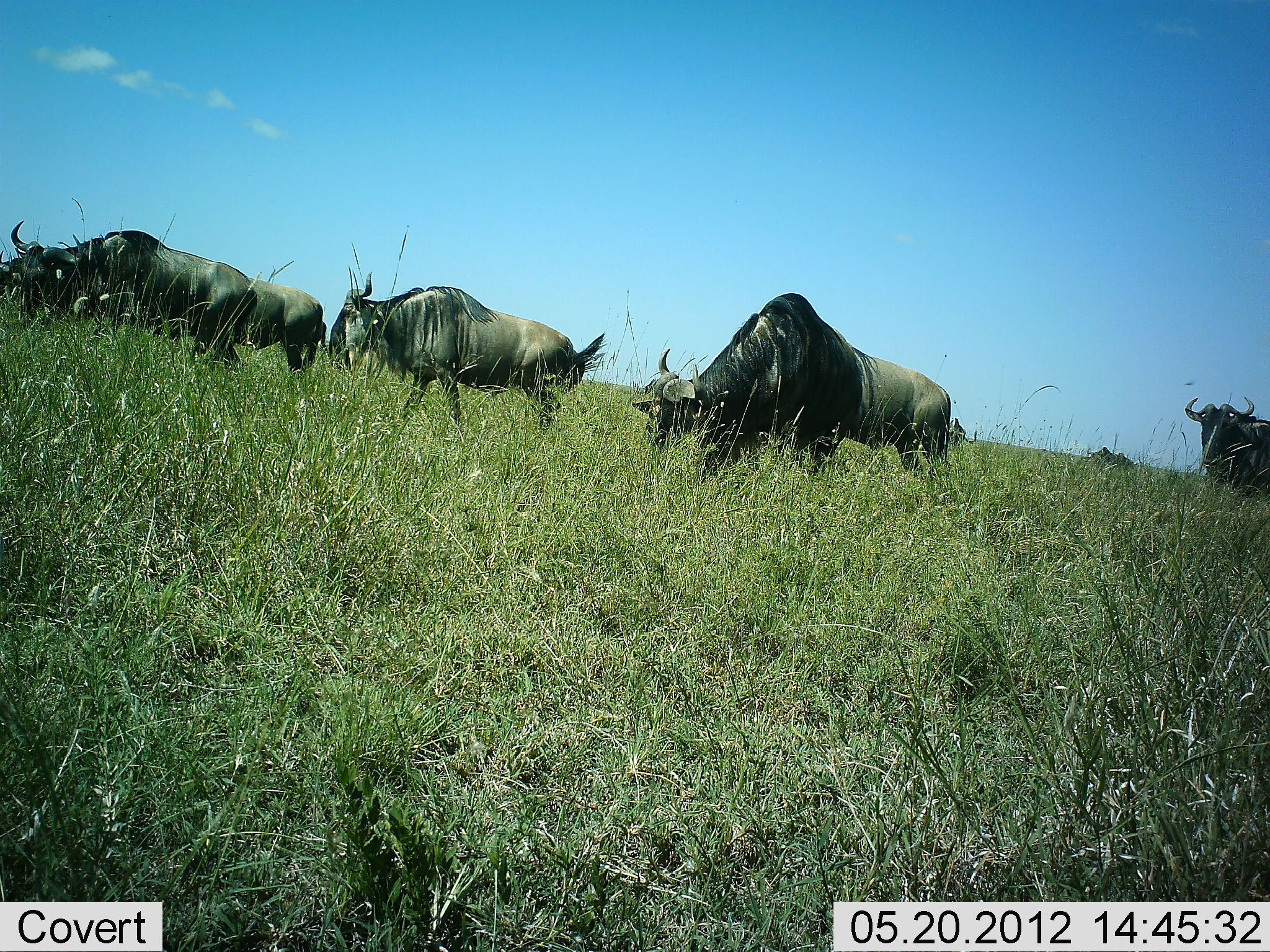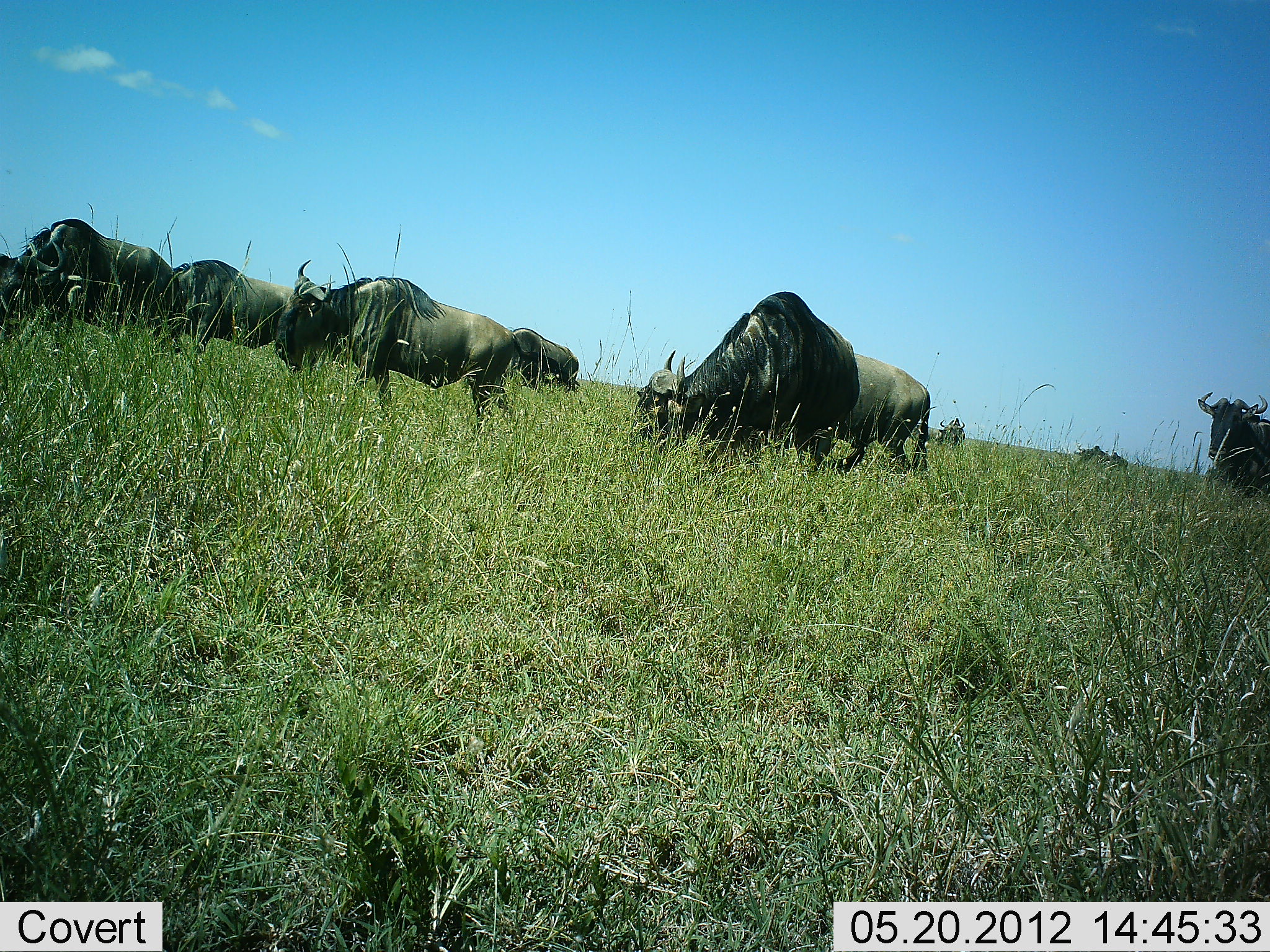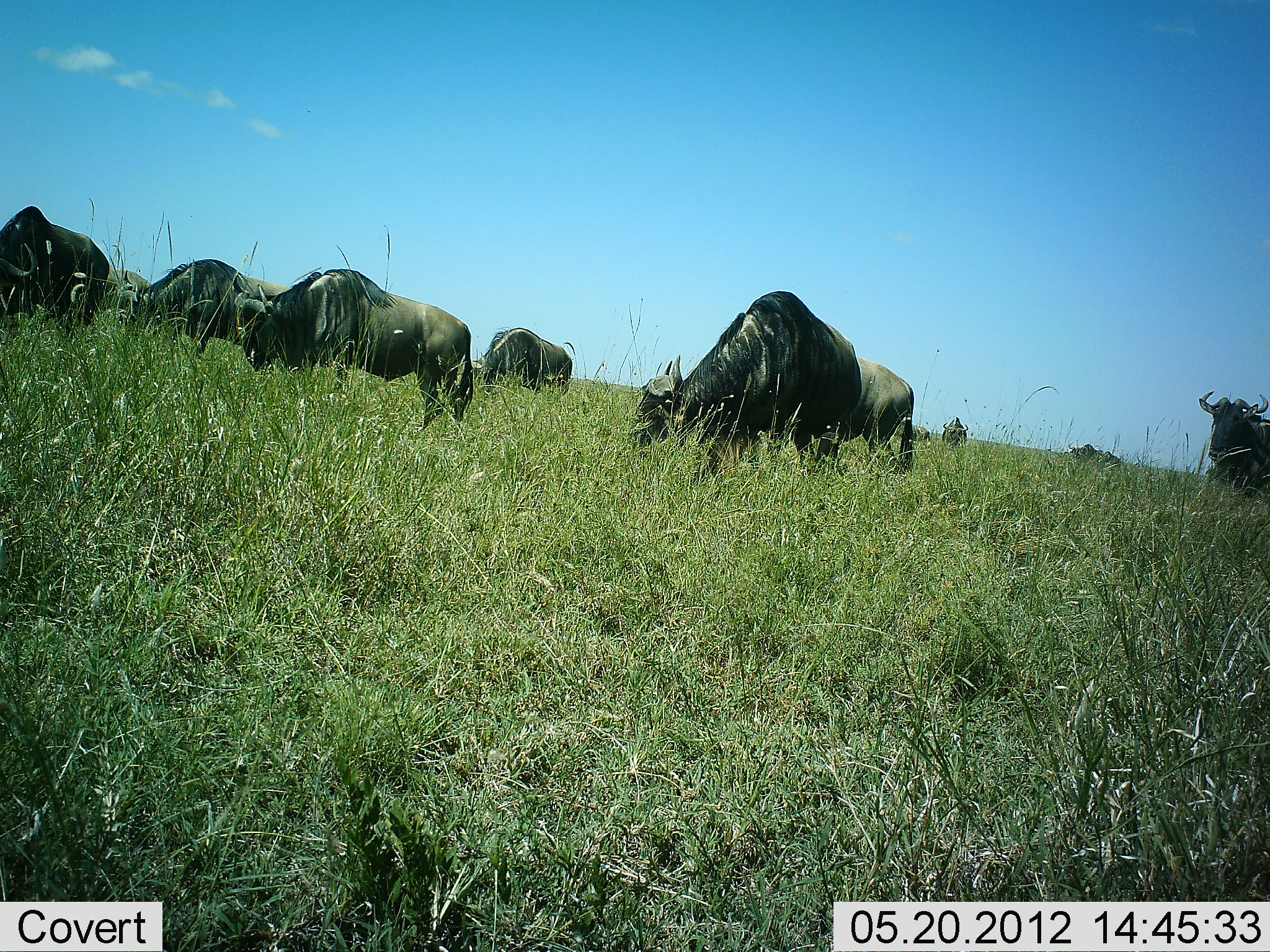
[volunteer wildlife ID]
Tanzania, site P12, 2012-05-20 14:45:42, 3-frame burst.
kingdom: Animalia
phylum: Chordata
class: Mammalia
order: Artiodactyla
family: Bovidae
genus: Connochaetes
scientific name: Connochaetes taurinus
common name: blue wildebeest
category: wildebeest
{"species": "wildebeest (blue wildebeest) (Connochaetes taurinus)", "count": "9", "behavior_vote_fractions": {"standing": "40%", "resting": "0%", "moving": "60%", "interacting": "0%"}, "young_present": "0%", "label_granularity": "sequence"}